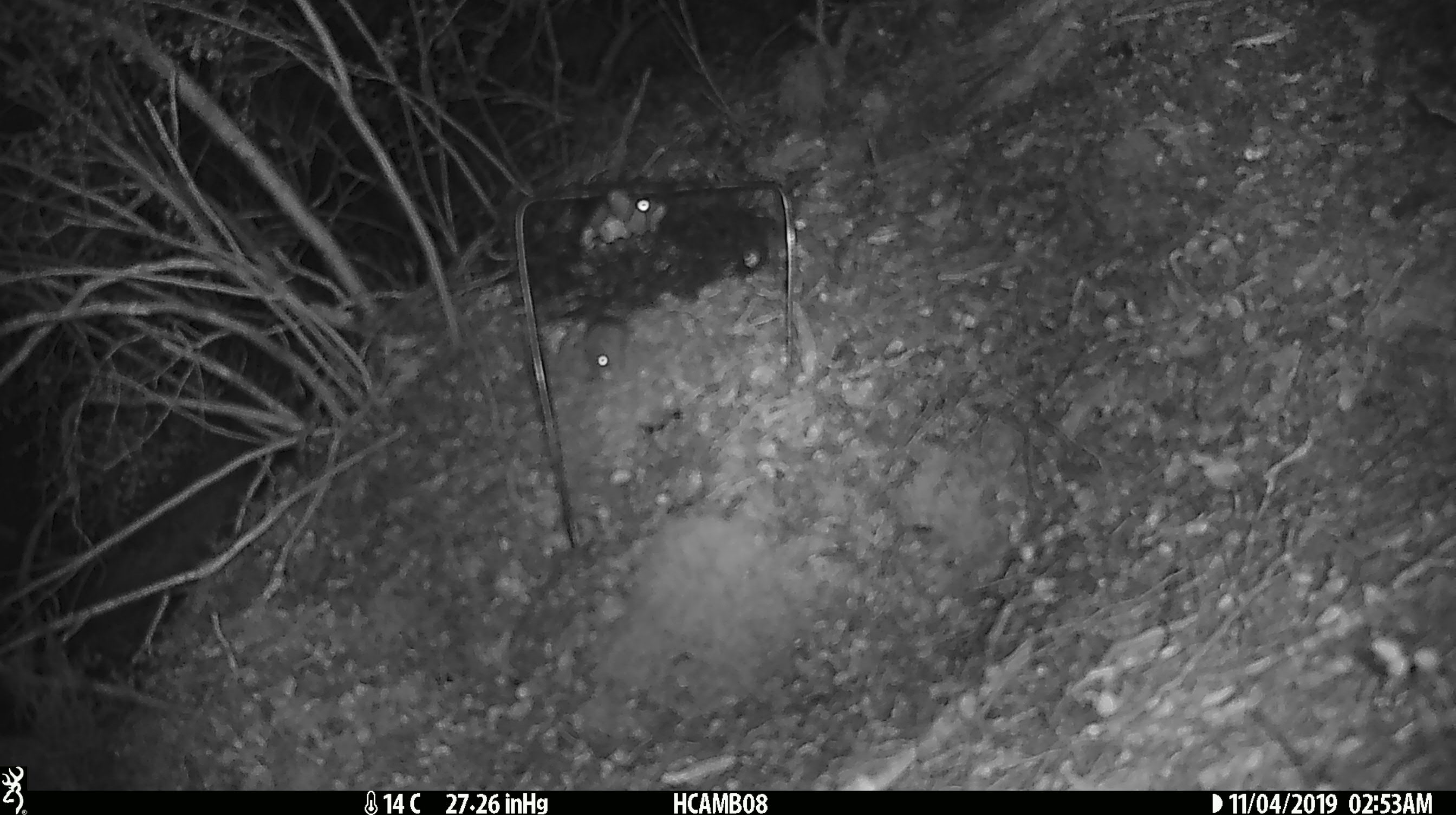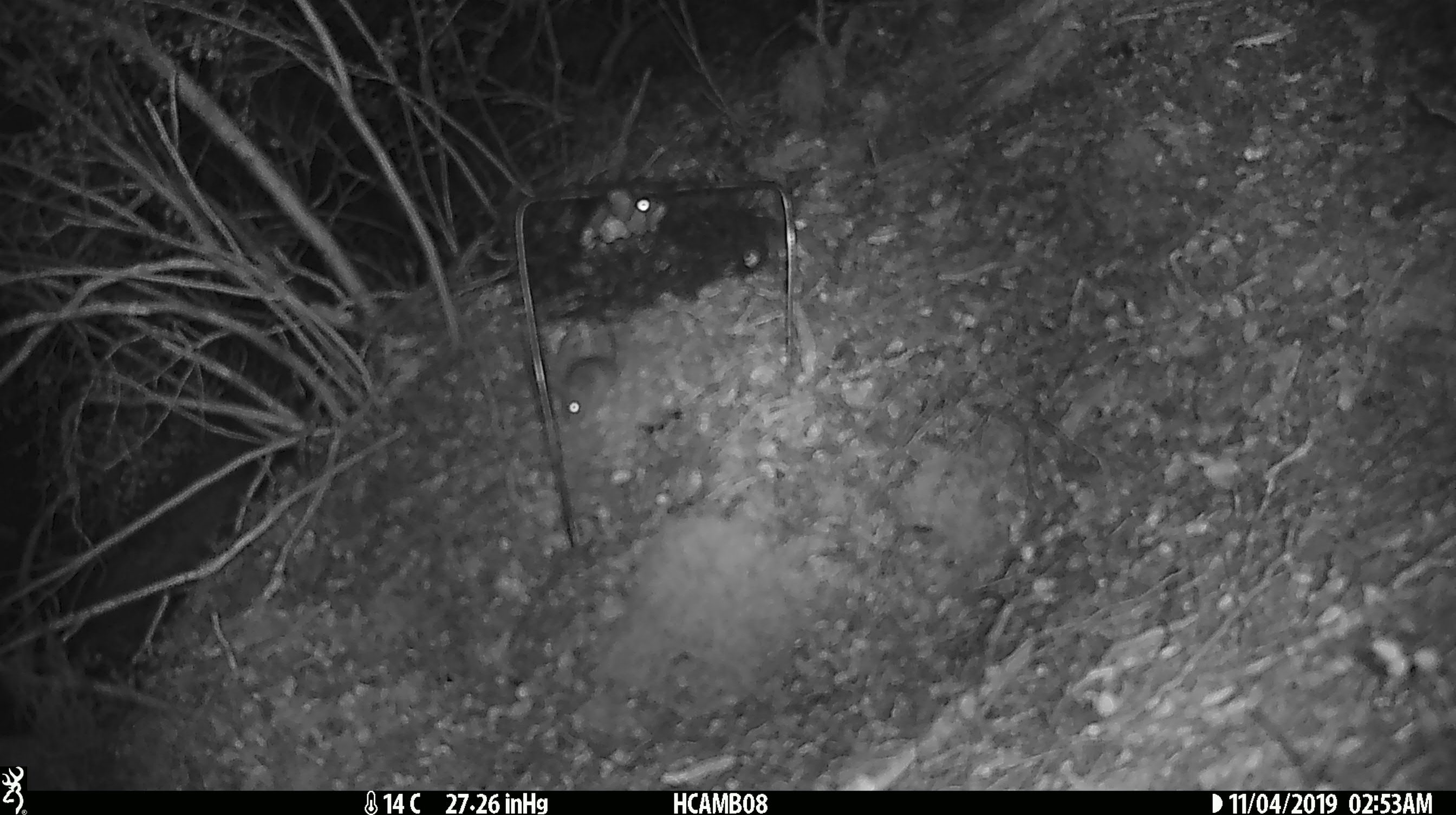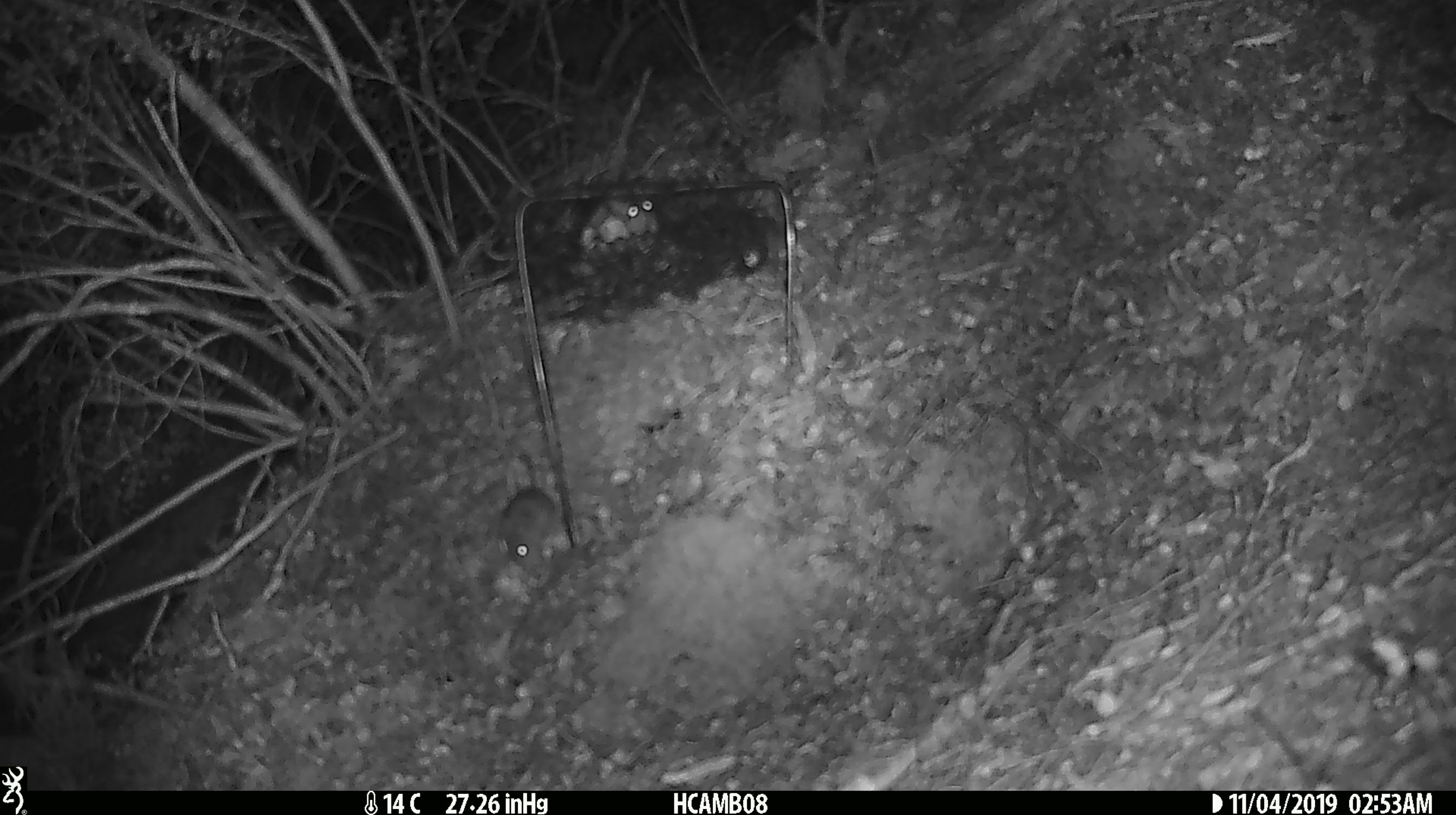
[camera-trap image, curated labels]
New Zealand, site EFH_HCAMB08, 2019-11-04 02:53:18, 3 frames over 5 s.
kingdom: Animalia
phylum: Chordata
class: Mammalia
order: Rodentia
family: Muridae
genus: Mus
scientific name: Mus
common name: mouse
Mouse (Mus).